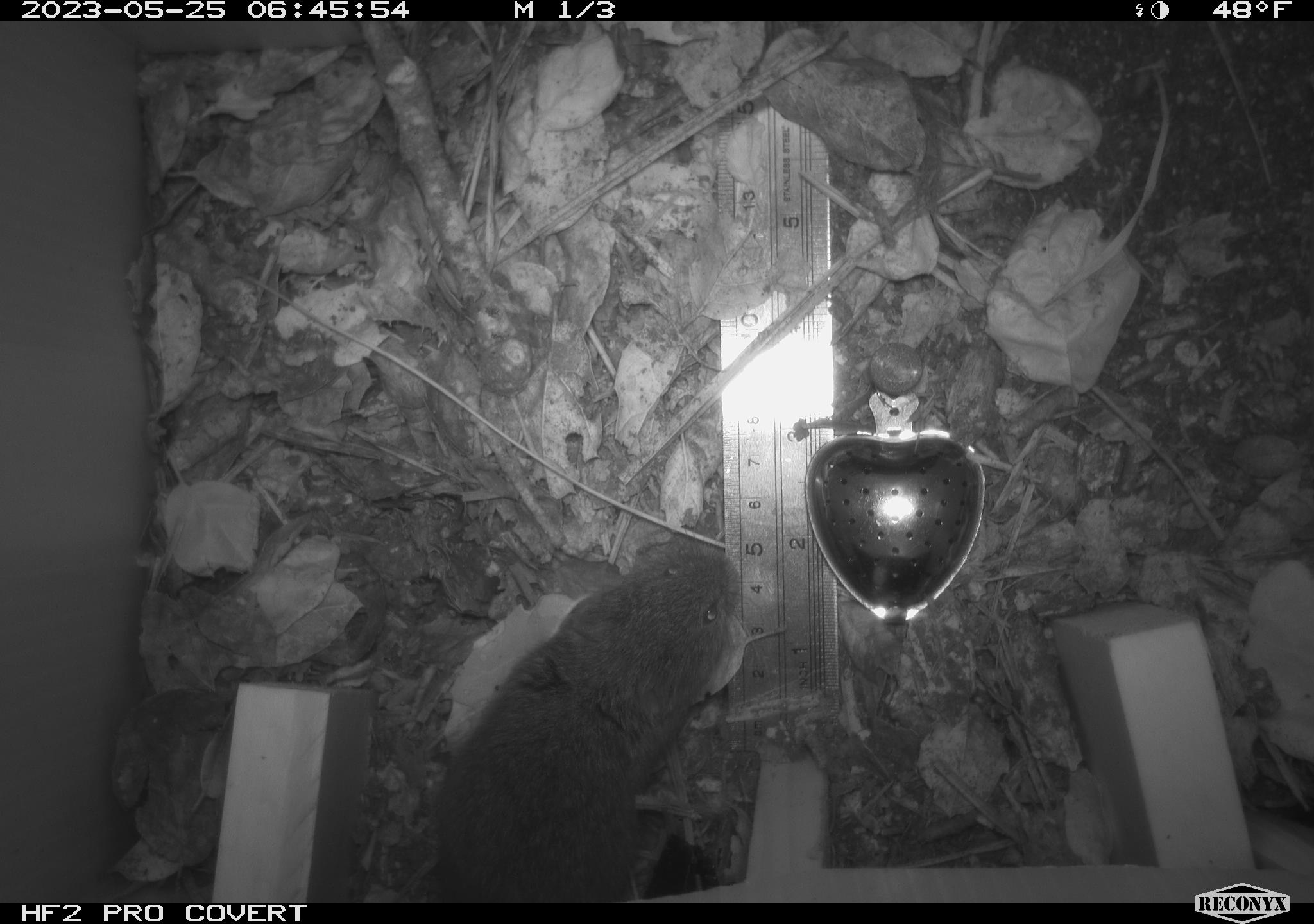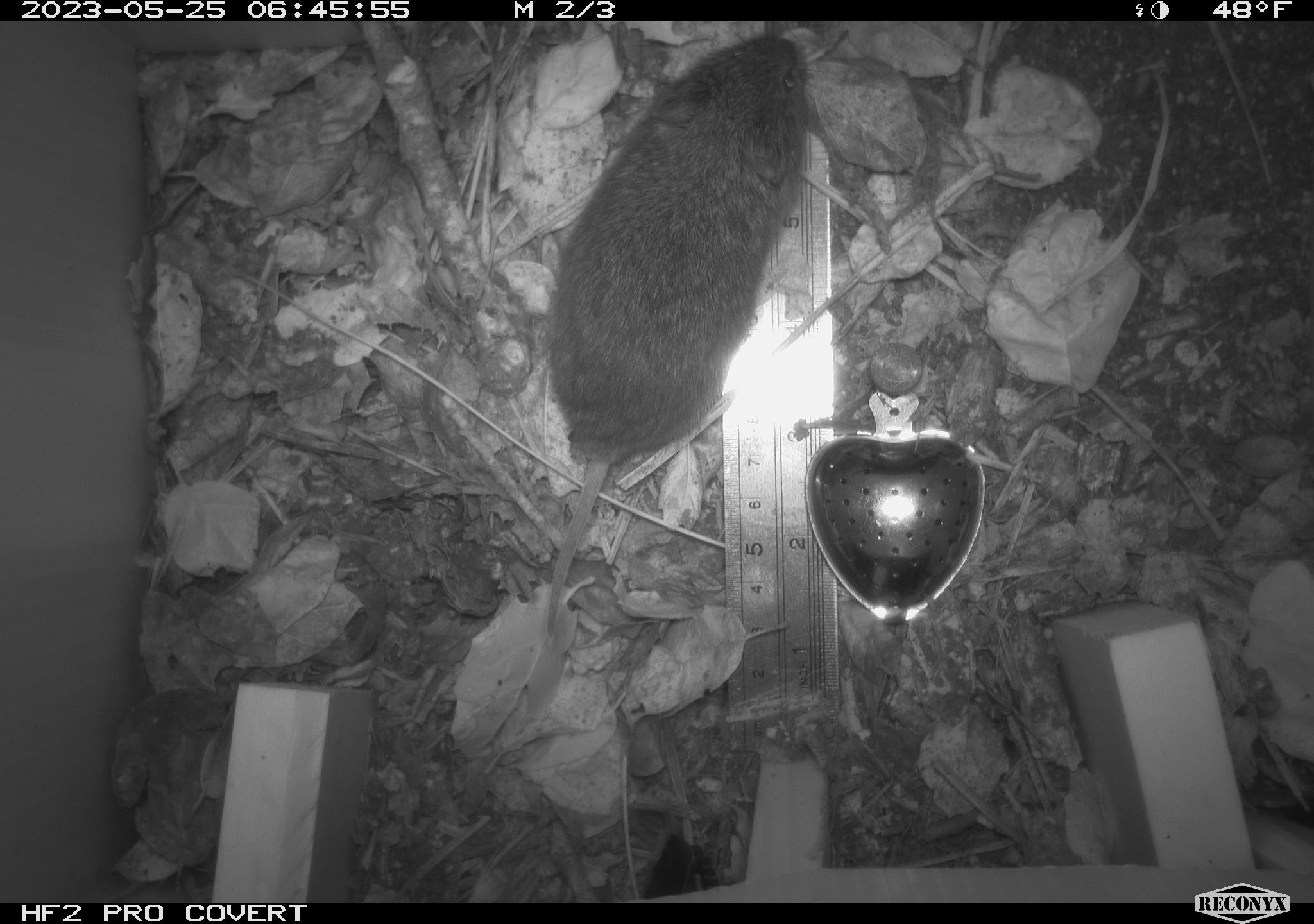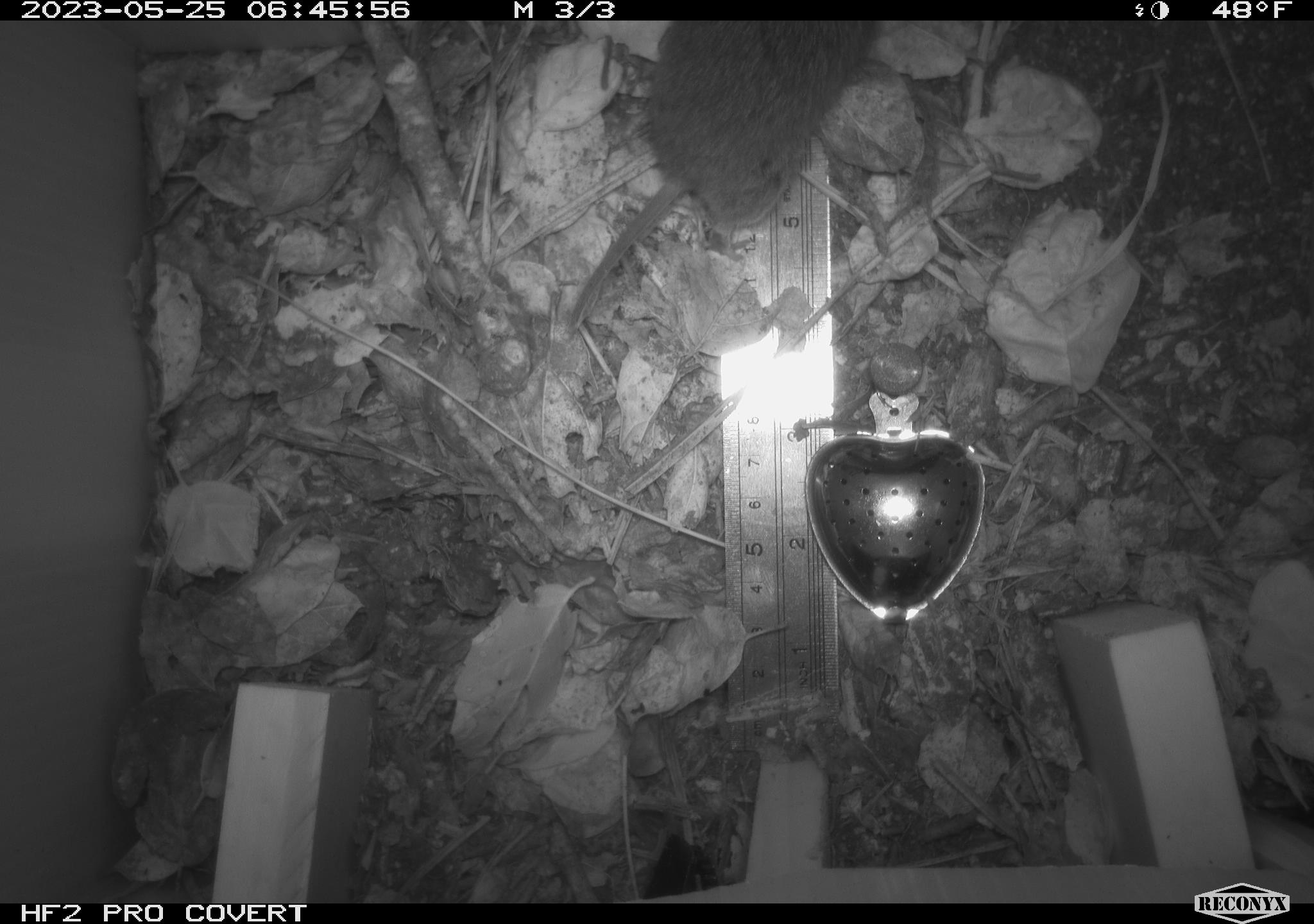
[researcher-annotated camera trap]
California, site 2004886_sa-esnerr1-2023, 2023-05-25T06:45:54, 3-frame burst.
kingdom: Animalia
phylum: Chordata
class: Mammalia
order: Rodentia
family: Cricetidae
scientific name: Cricetidae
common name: hamsters, voles, lemmings, and allies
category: cricetidae family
Cricetidae family (hamsters, voles, lemmings, and allies) (Cricetidae).